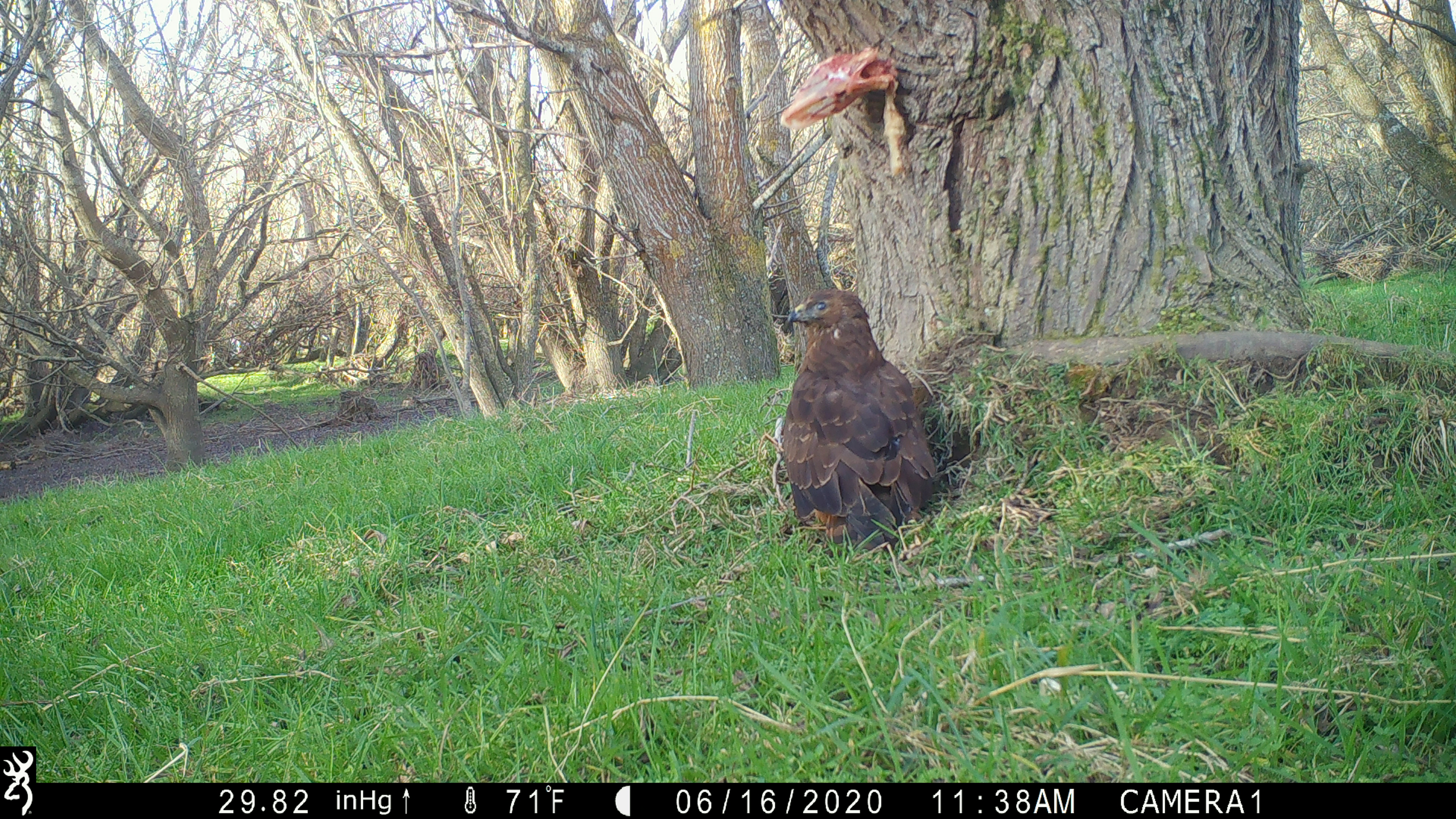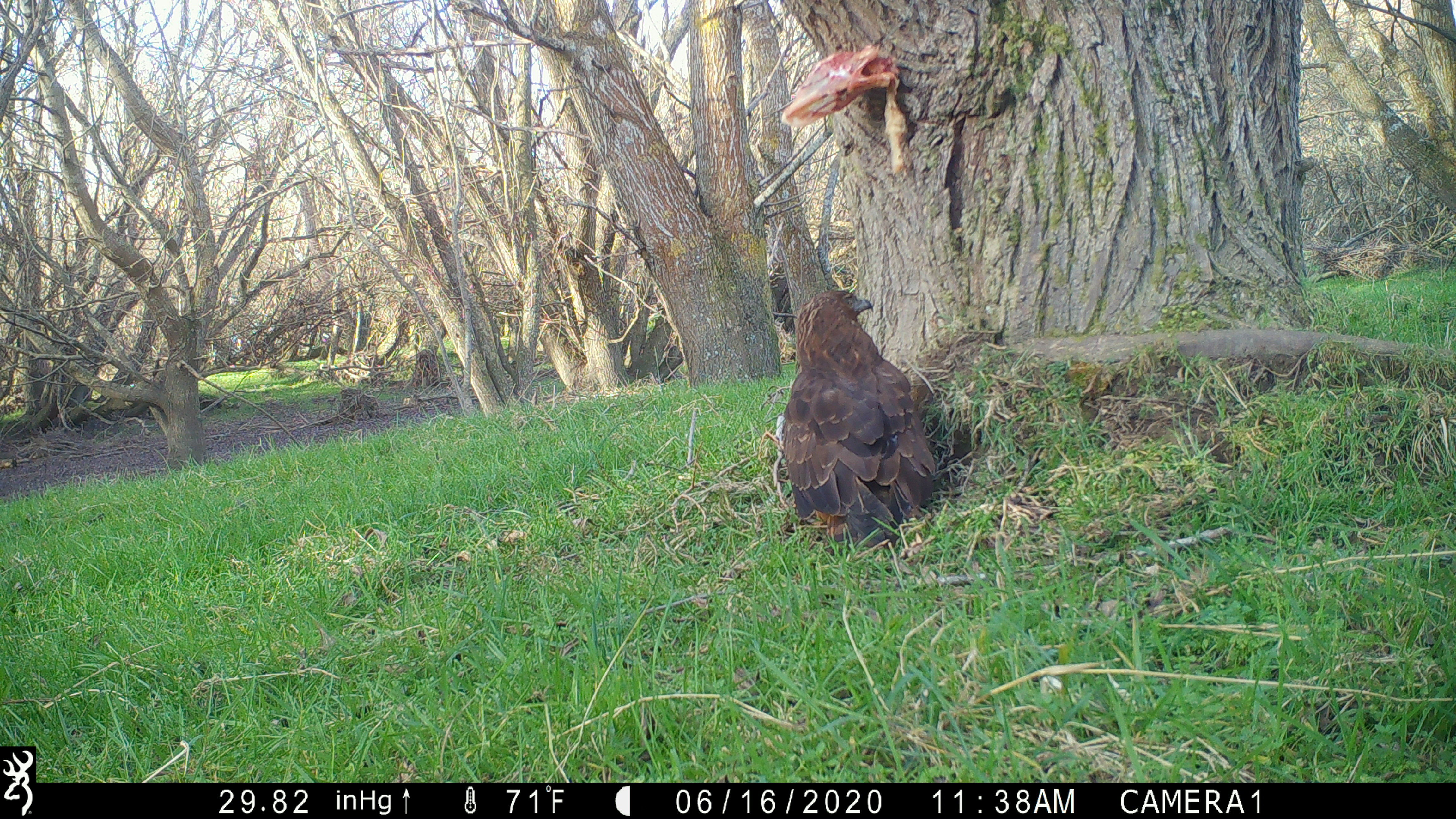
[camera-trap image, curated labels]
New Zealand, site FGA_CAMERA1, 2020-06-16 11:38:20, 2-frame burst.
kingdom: Animalia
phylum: Chordata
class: Aves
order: Accipitriformes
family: Accipitridae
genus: Circus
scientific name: Circus approximans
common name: swamp harrier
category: harrier